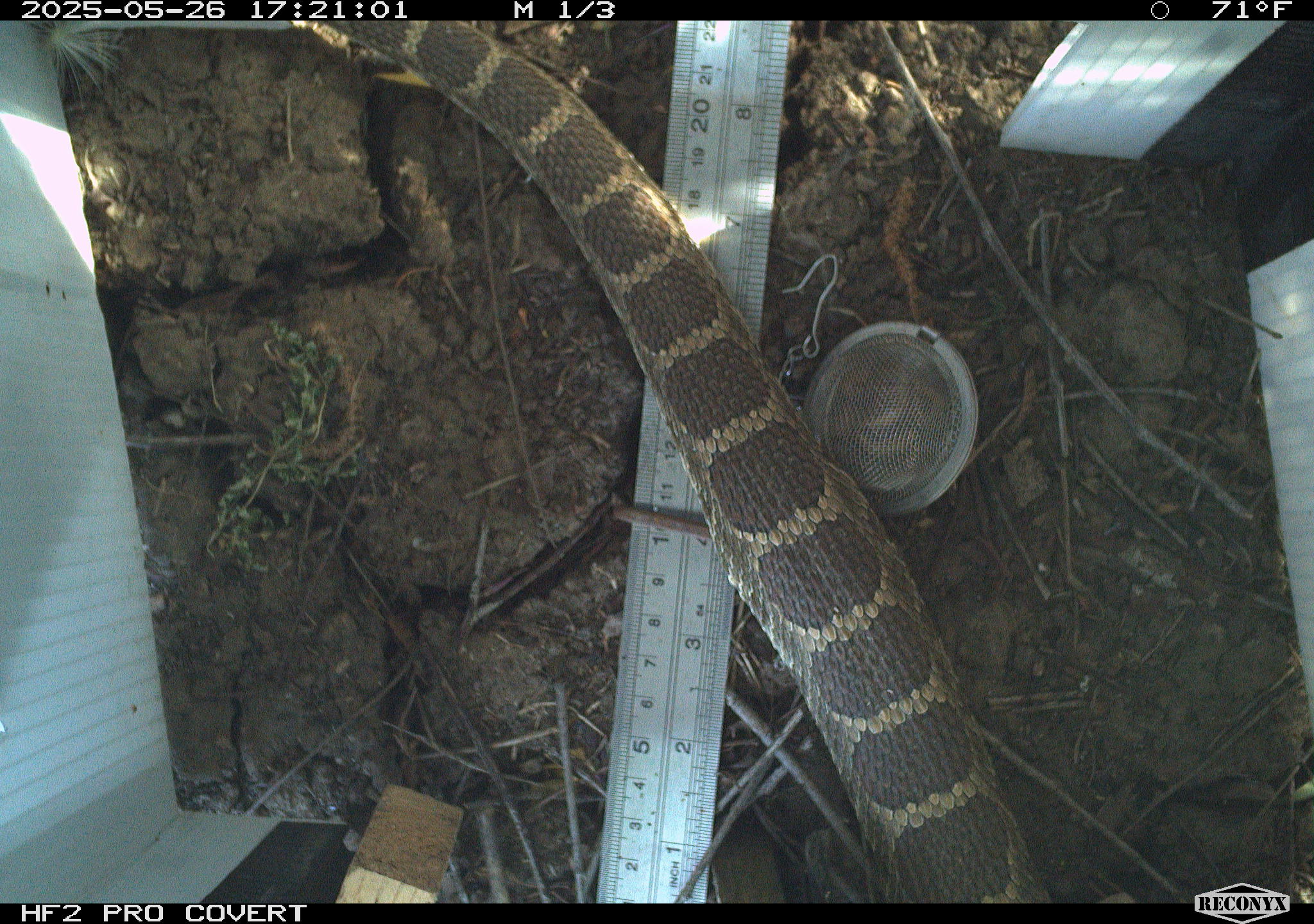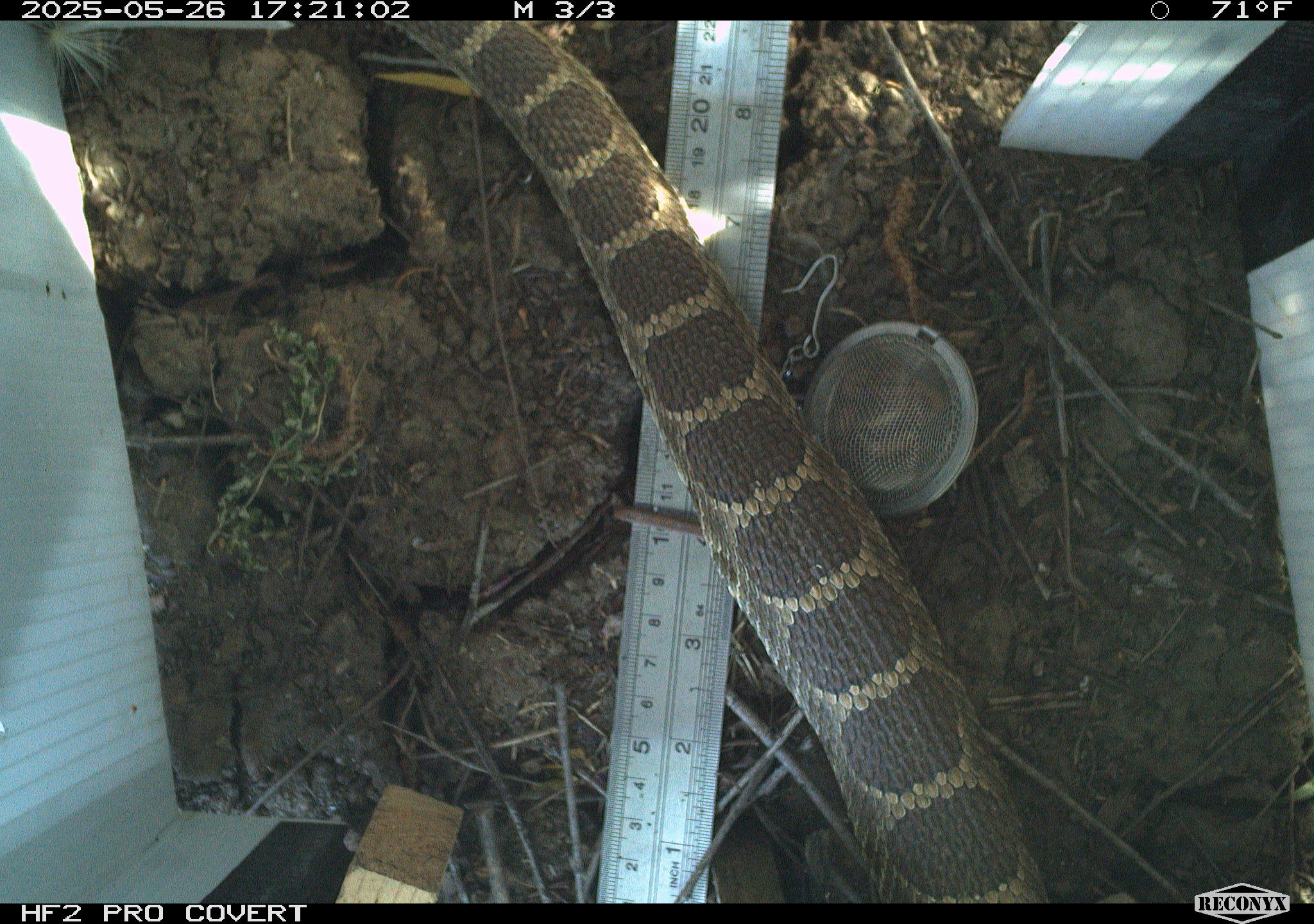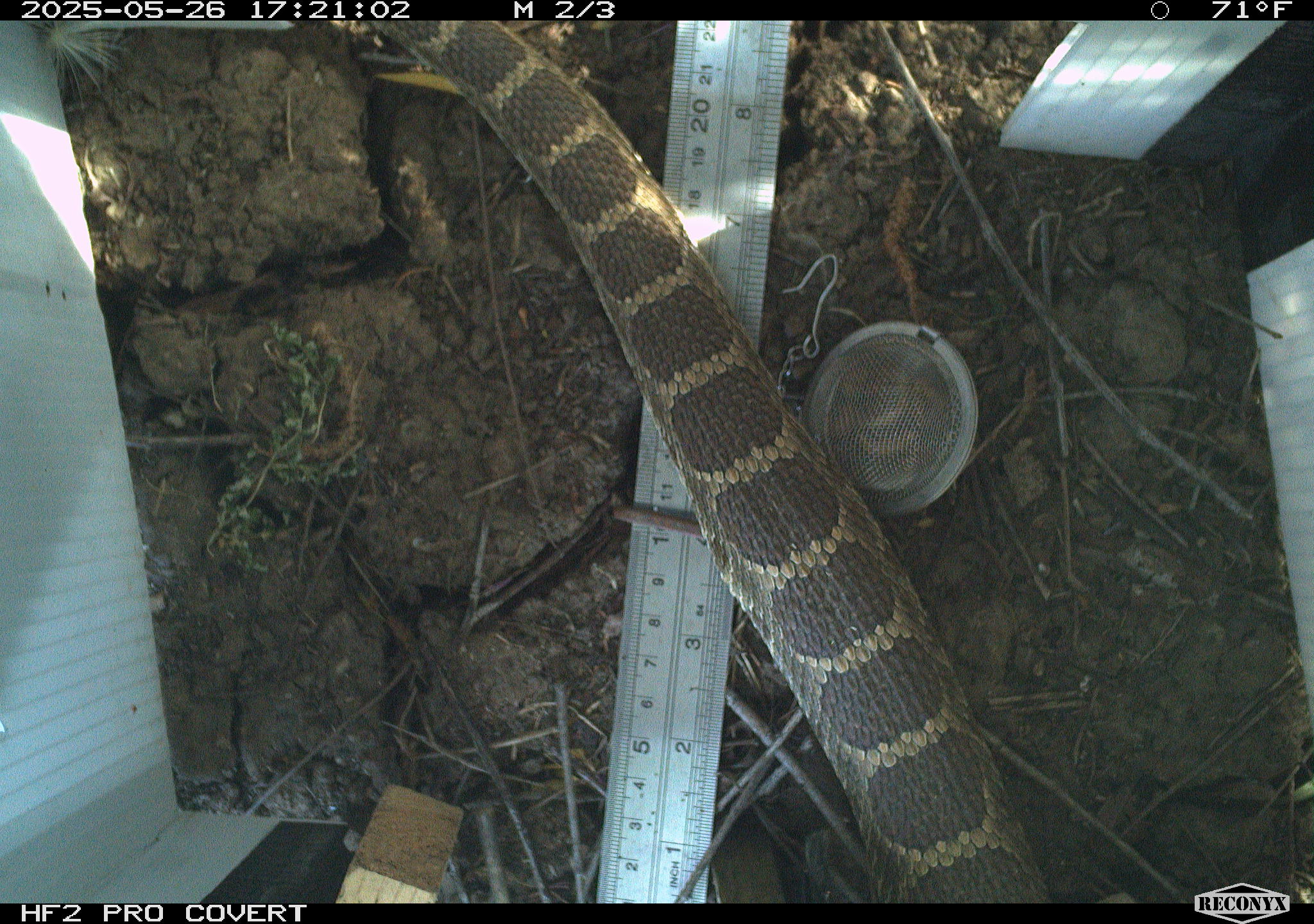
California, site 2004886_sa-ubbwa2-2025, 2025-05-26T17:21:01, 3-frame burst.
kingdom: Animalia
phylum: Chordata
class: Reptilia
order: Squamata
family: Viperidae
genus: Crotalus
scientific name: Crotalus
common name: rattlers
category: crotalus species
Crotalus species (rattlers) (Crotalus).